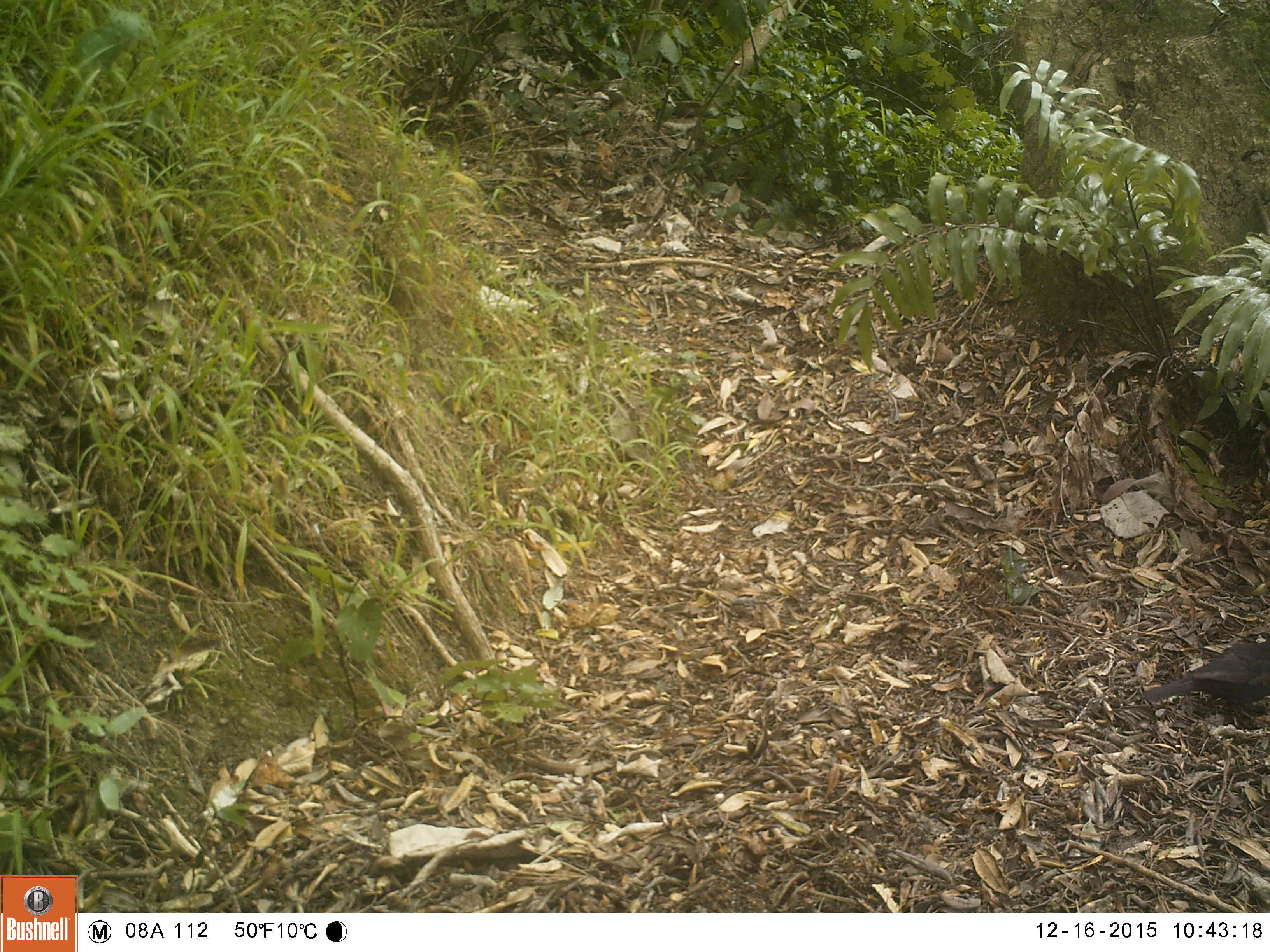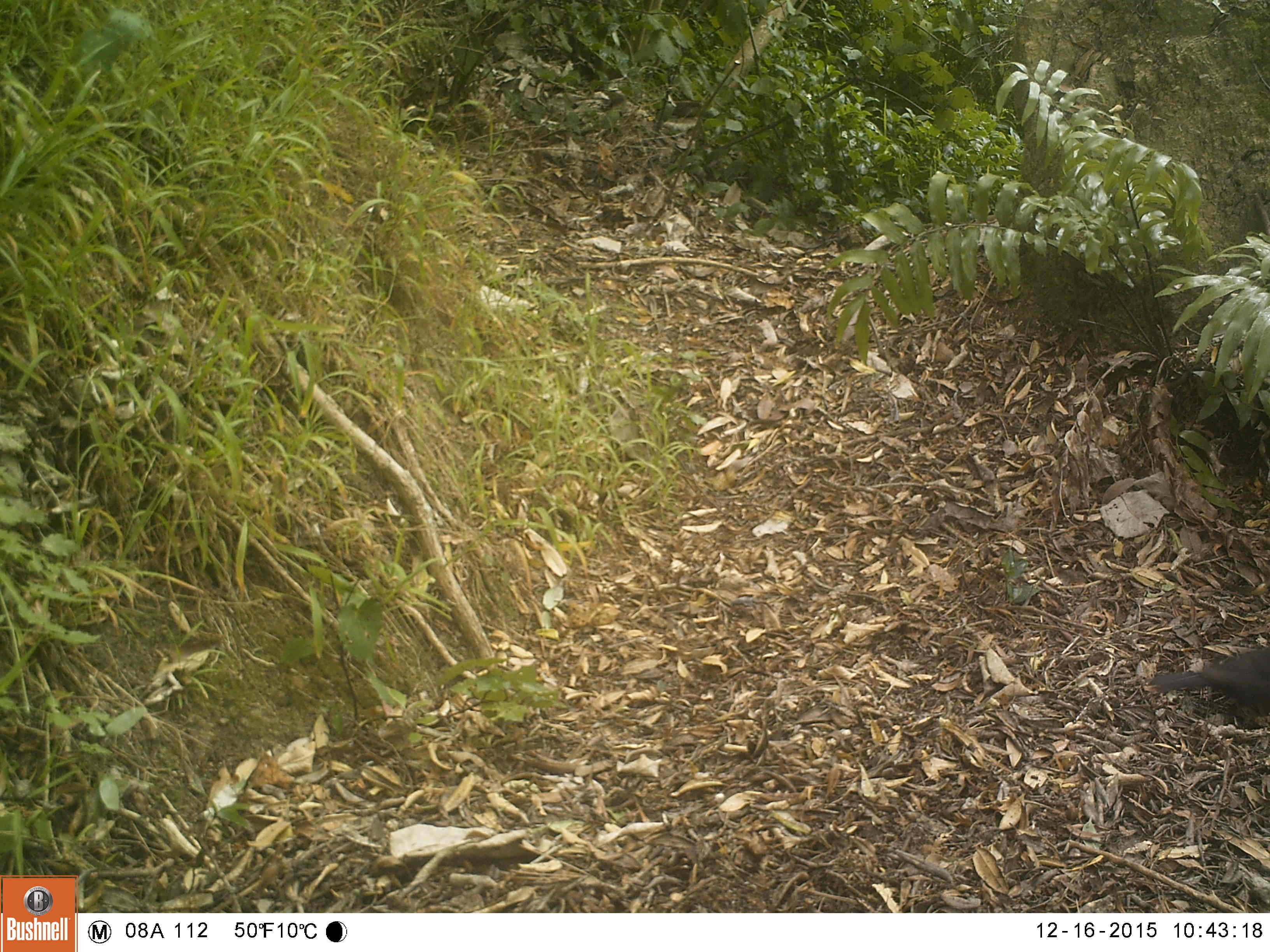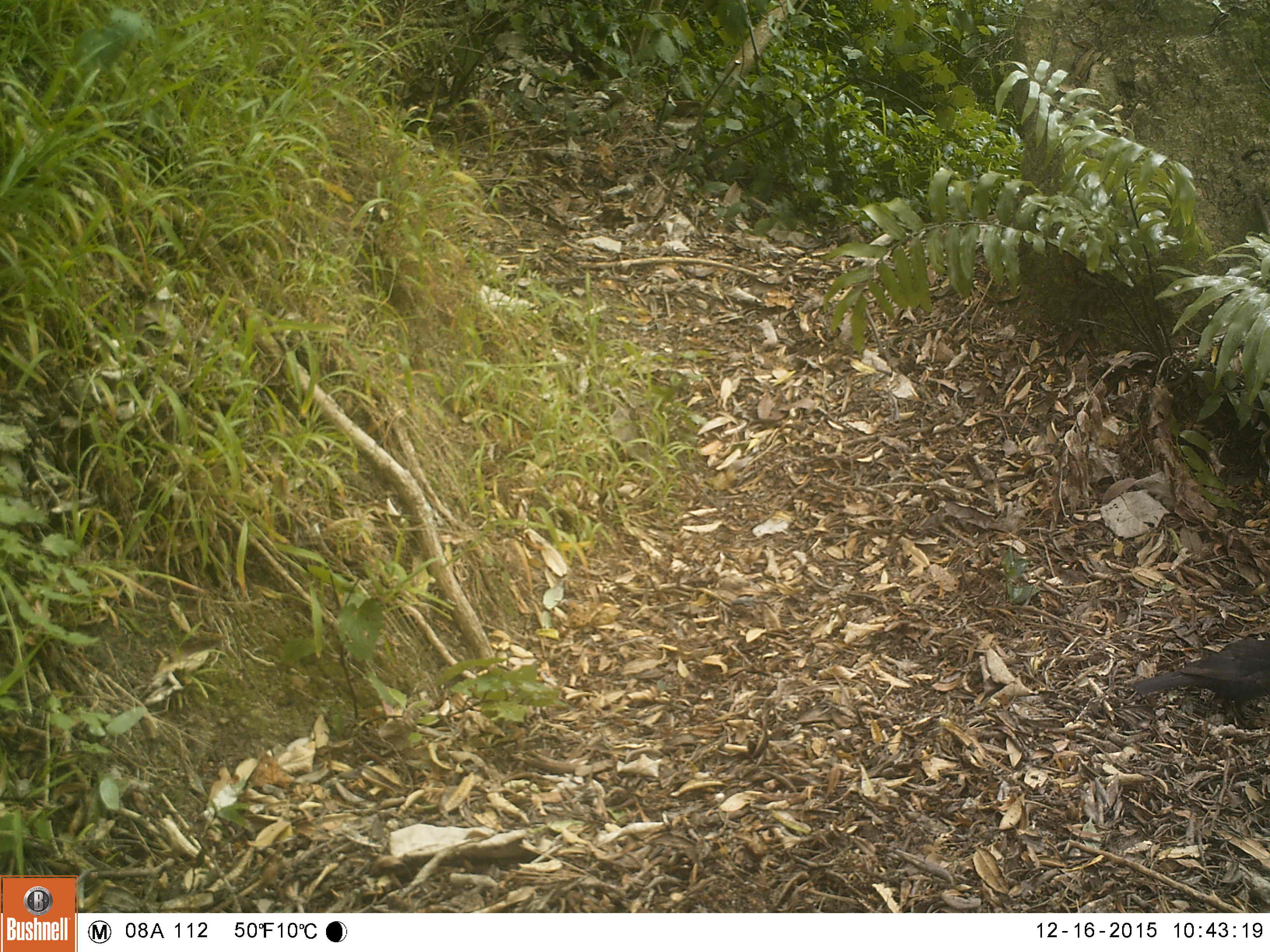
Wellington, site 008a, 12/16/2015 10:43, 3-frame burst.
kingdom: Animalia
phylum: Chordata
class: Aves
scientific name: Aves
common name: bird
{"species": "bird (Aves)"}